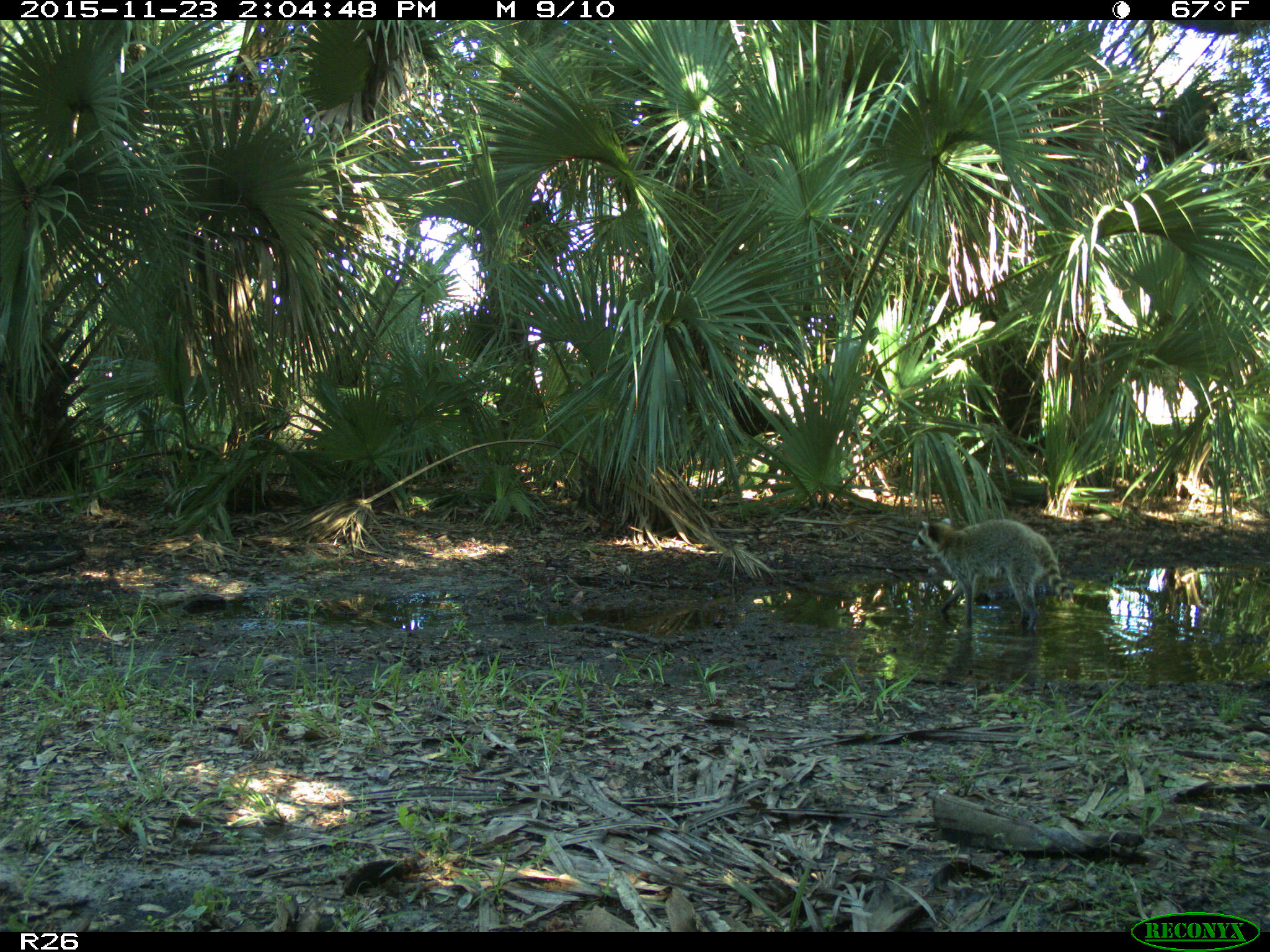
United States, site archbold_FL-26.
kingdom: Animalia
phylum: Chordata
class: Mammalia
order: Carnivora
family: Procyonidae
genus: Procyon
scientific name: Procyon lotor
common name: common raccoon